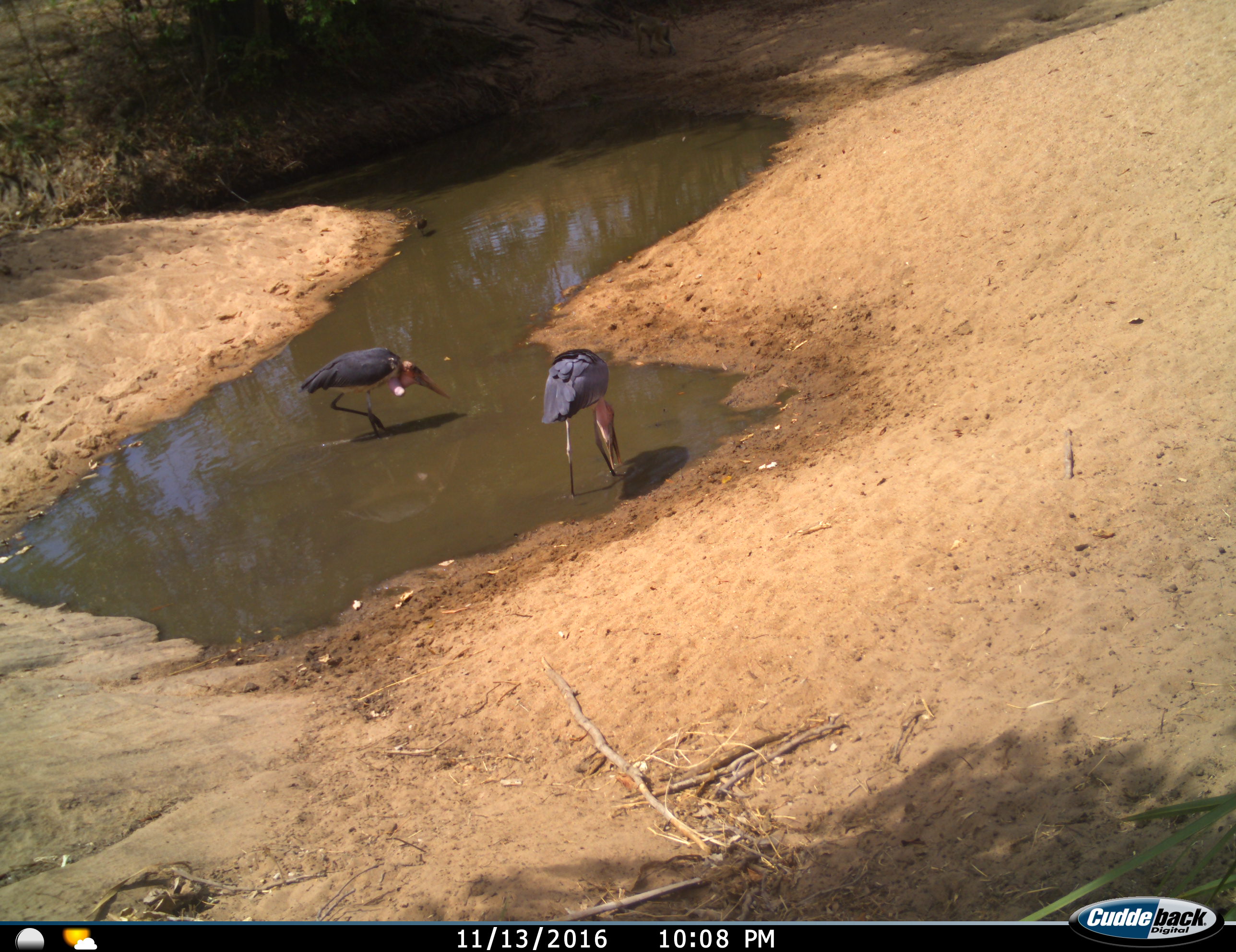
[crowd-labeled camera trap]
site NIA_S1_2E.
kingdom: Animalia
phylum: Chordata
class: Aves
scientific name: Aves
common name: bird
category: birdother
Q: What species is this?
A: Birdother (bird) (Aves).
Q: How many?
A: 2.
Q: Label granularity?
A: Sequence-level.